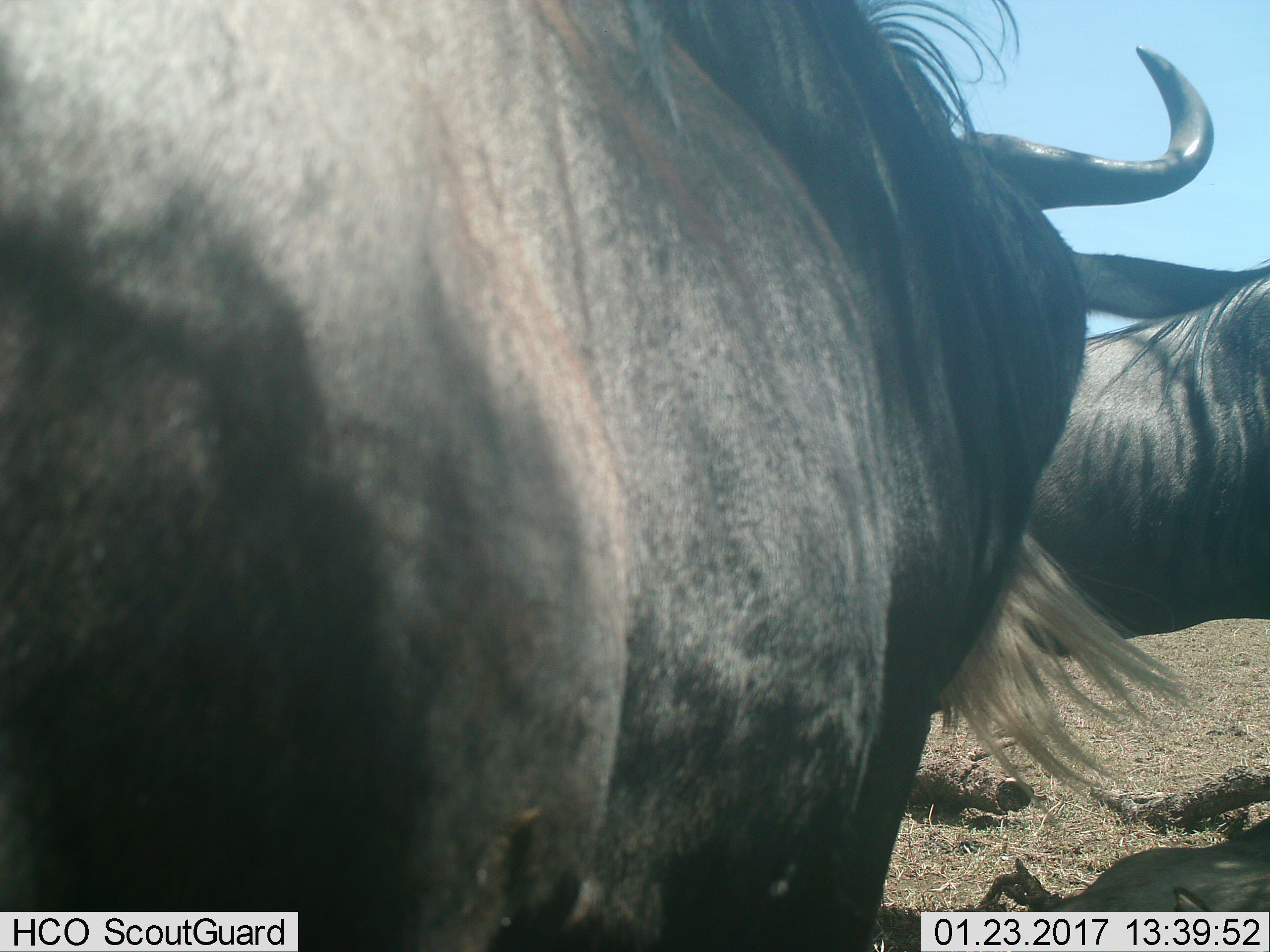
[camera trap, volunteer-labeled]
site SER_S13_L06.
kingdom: Animalia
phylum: Chordata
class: Mammalia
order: Artiodactyla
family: Bovidae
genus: Connochaetes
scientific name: Connochaetes taurinus taurinus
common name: blue wildebeest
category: wildebeestblue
Wildebeestblue (blue wildebeest) (Connochaetes taurinus taurinus), count 2. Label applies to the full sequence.